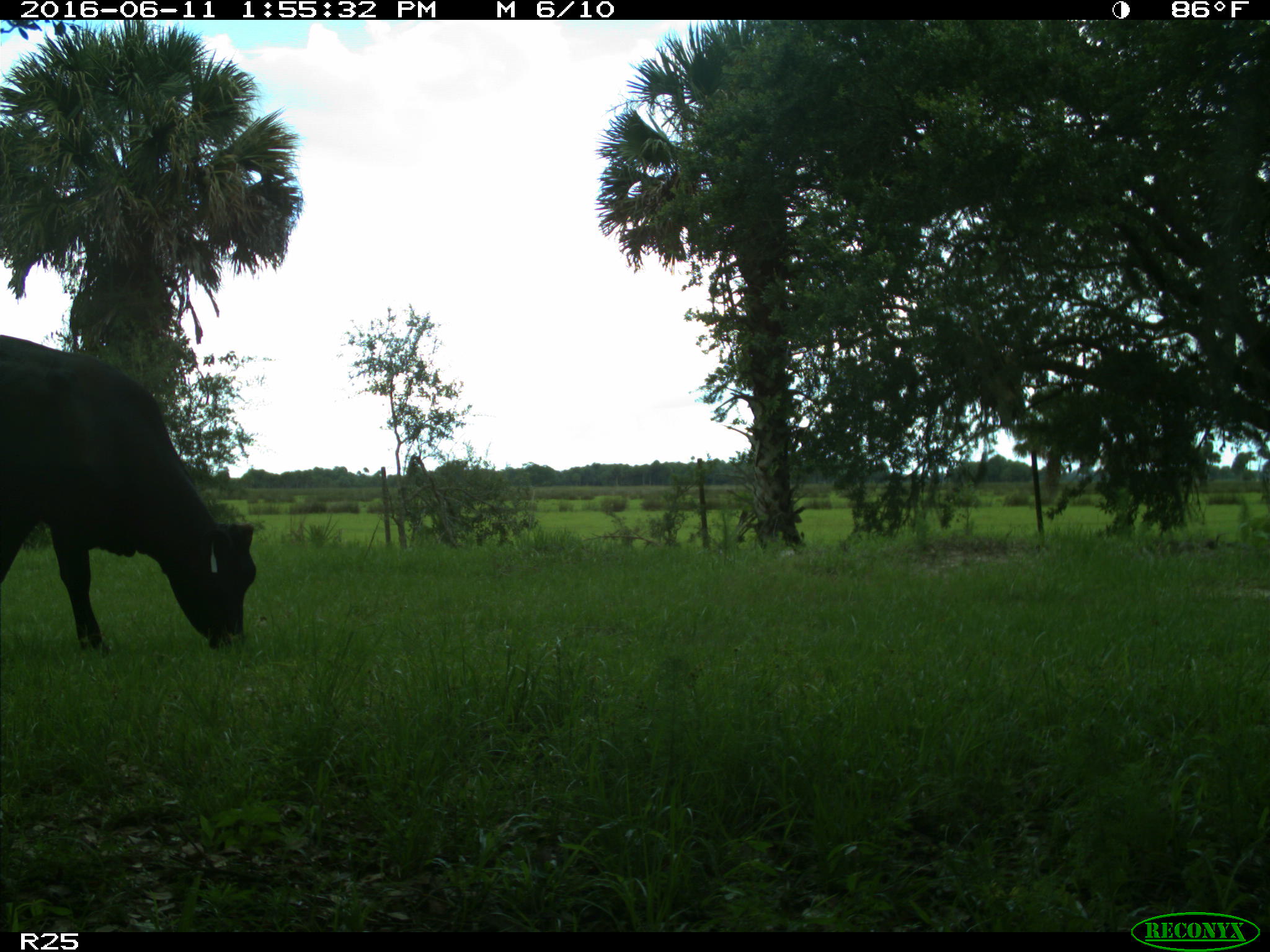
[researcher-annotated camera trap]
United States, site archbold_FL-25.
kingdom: Animalia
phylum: Chordata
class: Mammalia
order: Artiodactyla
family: Bovidae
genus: Bos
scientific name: Bos taurus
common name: domestic cow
Bos taurus (domestic cow).